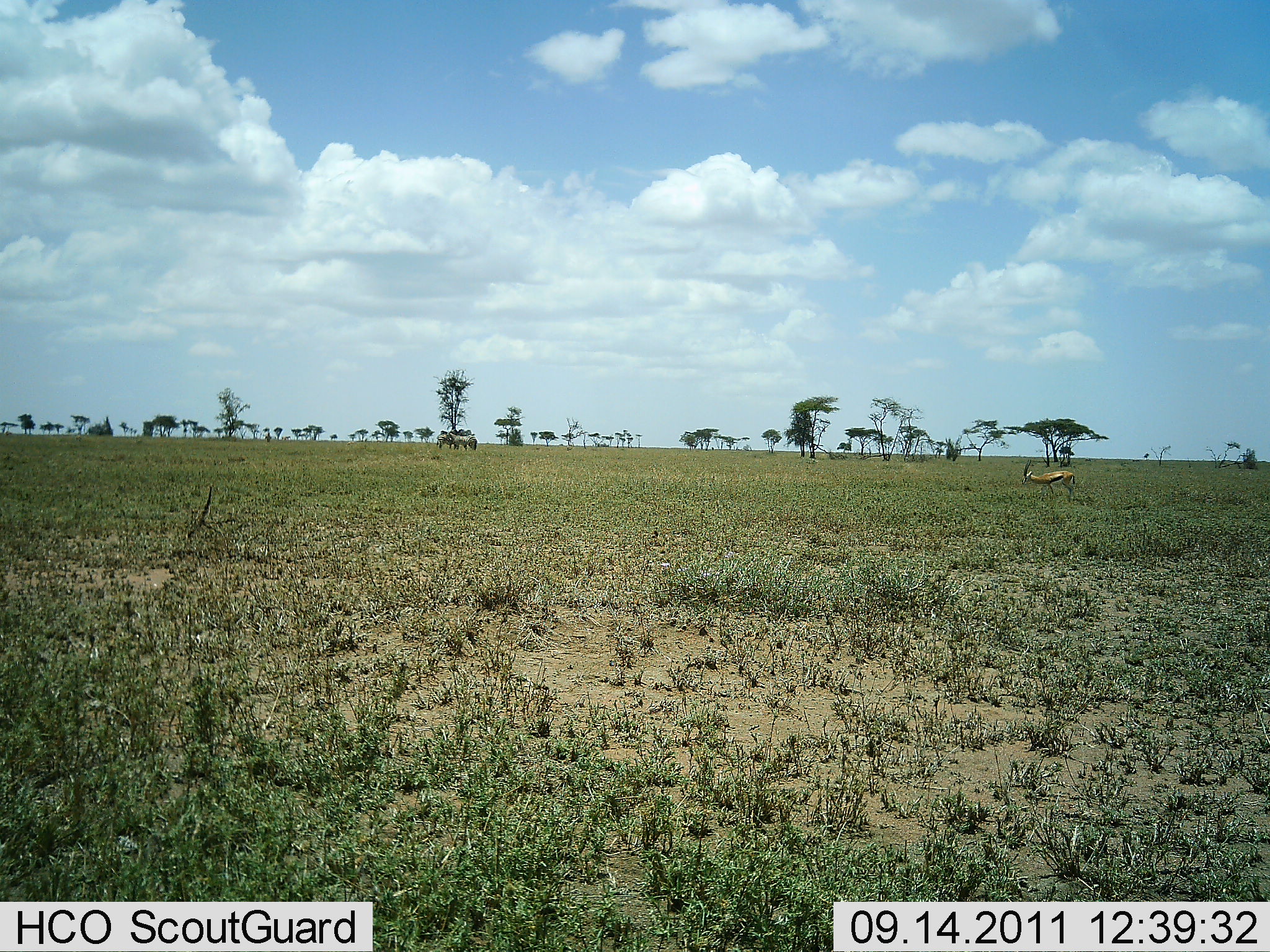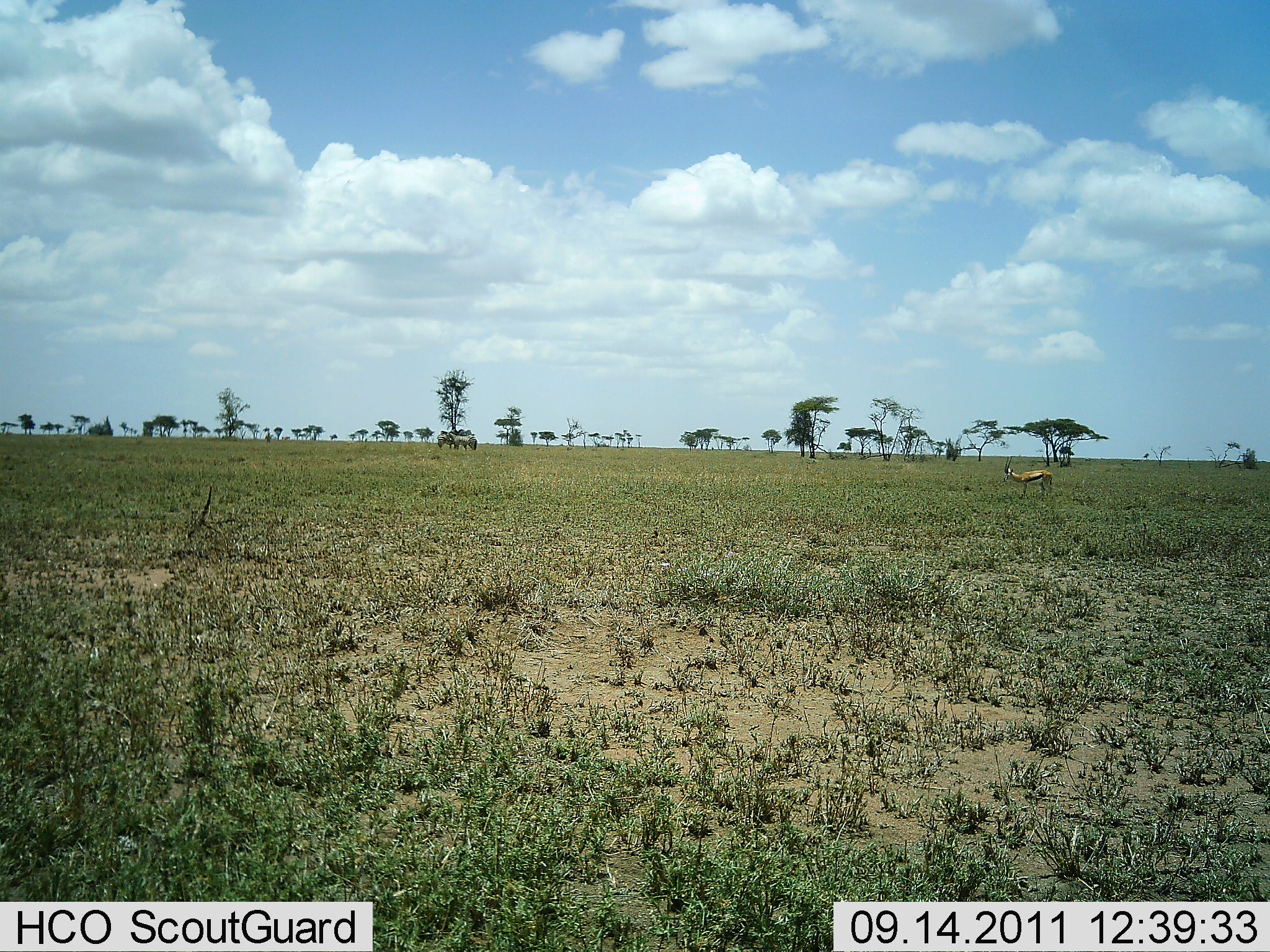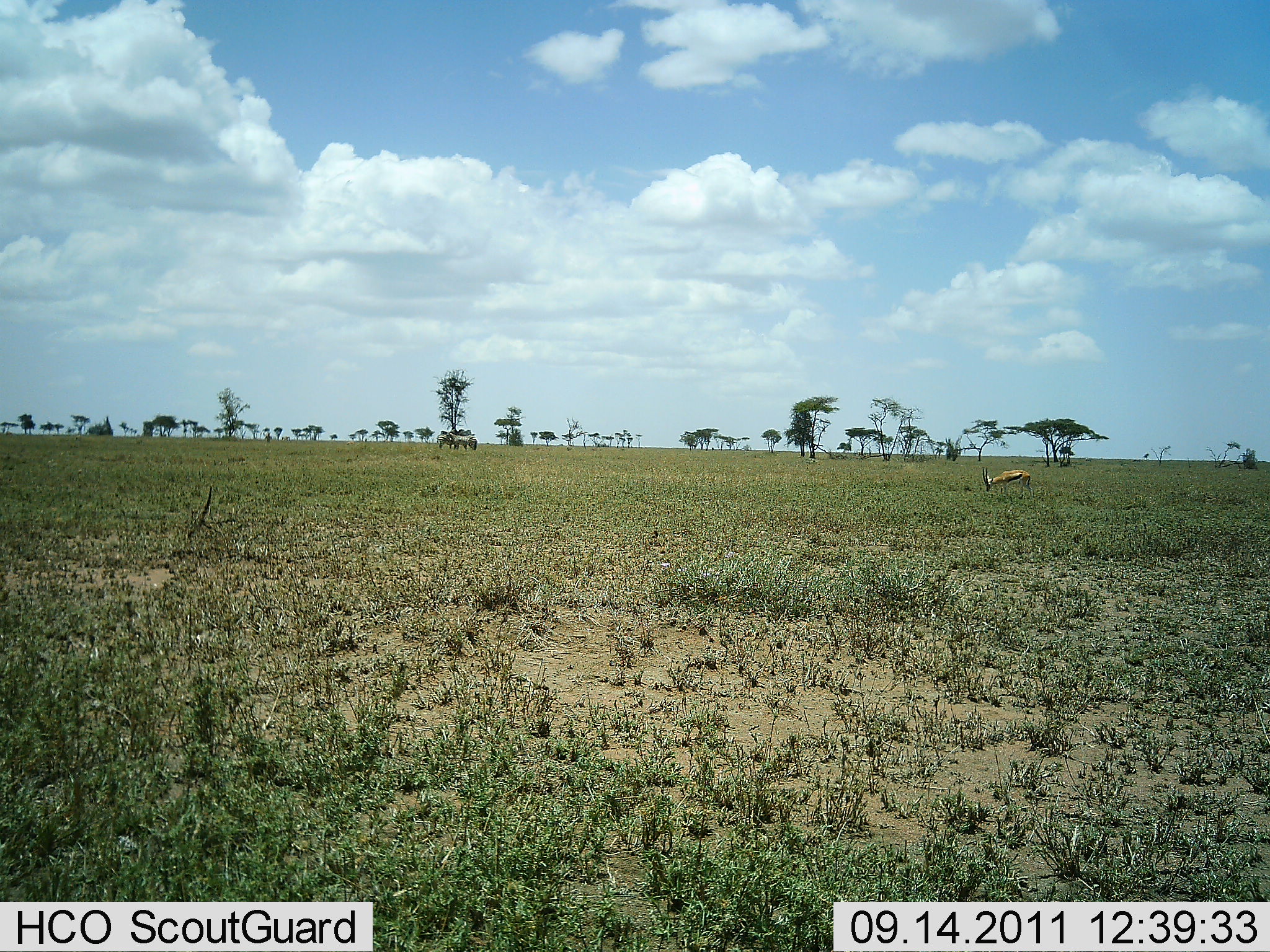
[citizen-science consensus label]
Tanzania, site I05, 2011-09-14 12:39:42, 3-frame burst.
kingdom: Animalia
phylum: Chordata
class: Mammalia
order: Artiodactyla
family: Bovidae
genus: Eudorcas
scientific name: Eudorcas thomsonii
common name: thomson's gazelle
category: gazellethomsons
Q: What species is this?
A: Gazellethomsons (thomson's gazelle) (Eudorcas thomsonii).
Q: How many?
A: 1.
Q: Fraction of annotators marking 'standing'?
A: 20%.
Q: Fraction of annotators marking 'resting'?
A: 0%.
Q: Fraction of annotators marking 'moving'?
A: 87%.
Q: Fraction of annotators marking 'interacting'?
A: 0%.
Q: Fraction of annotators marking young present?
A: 0%.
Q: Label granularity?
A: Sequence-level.